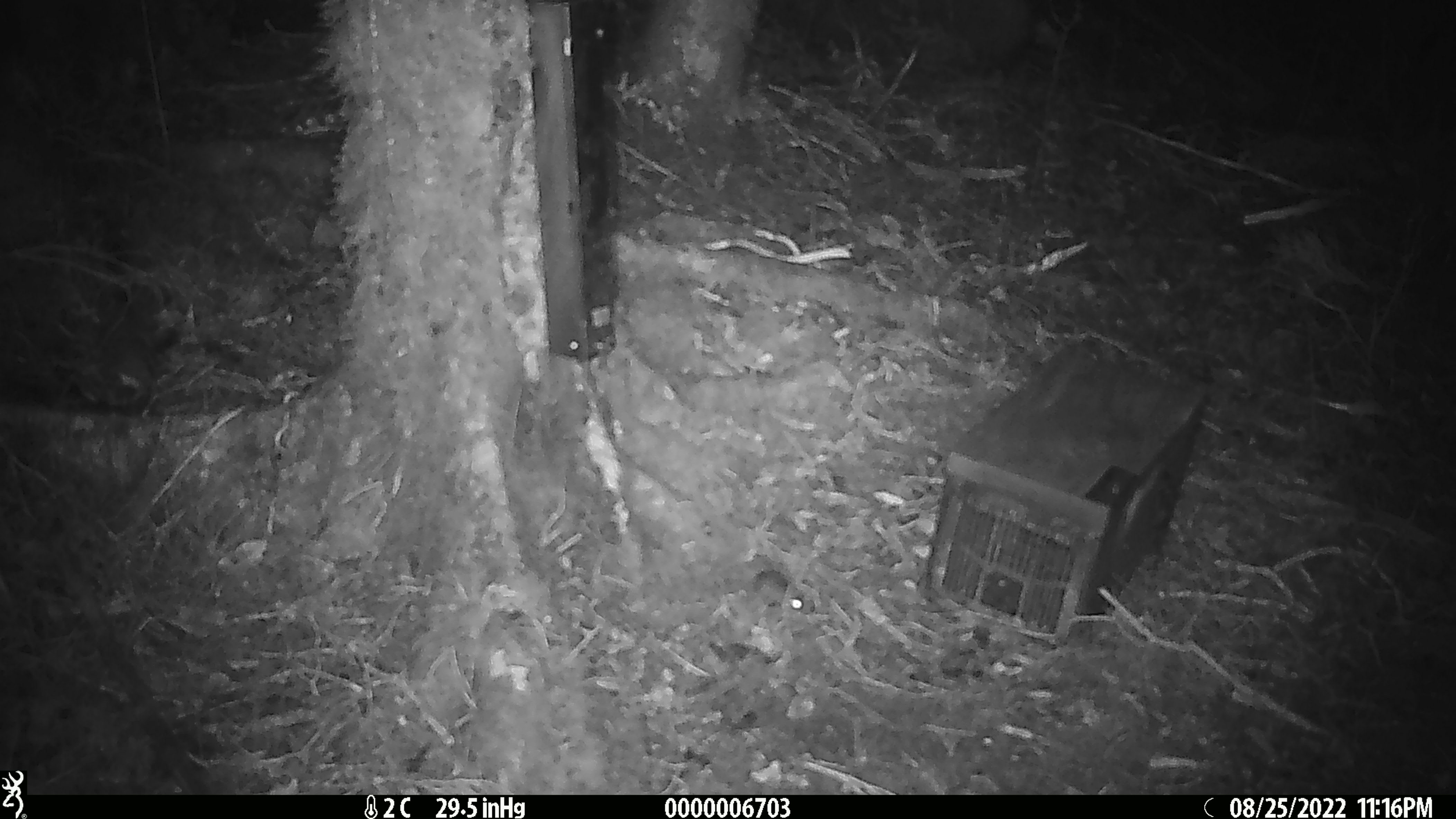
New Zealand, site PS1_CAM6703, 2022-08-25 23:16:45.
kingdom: Animalia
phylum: Chordata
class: Mammalia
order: Rodentia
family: Muridae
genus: Mus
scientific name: Mus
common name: mouse